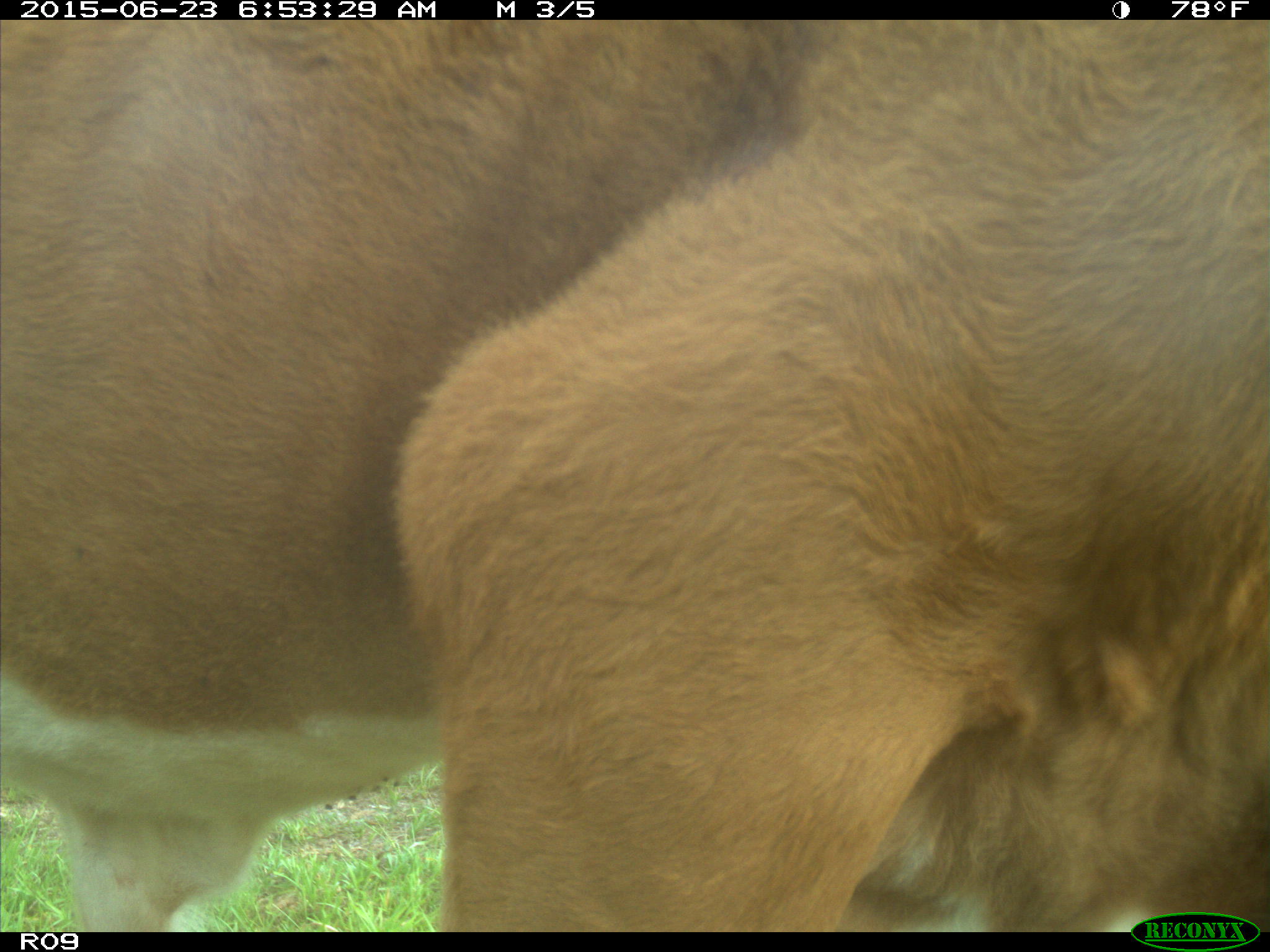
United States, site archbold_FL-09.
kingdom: Animalia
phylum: Chordata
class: Mammalia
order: Artiodactyla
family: Bovidae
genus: Bos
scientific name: Bos taurus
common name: domestic cow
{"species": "Bos taurus (domestic cow)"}